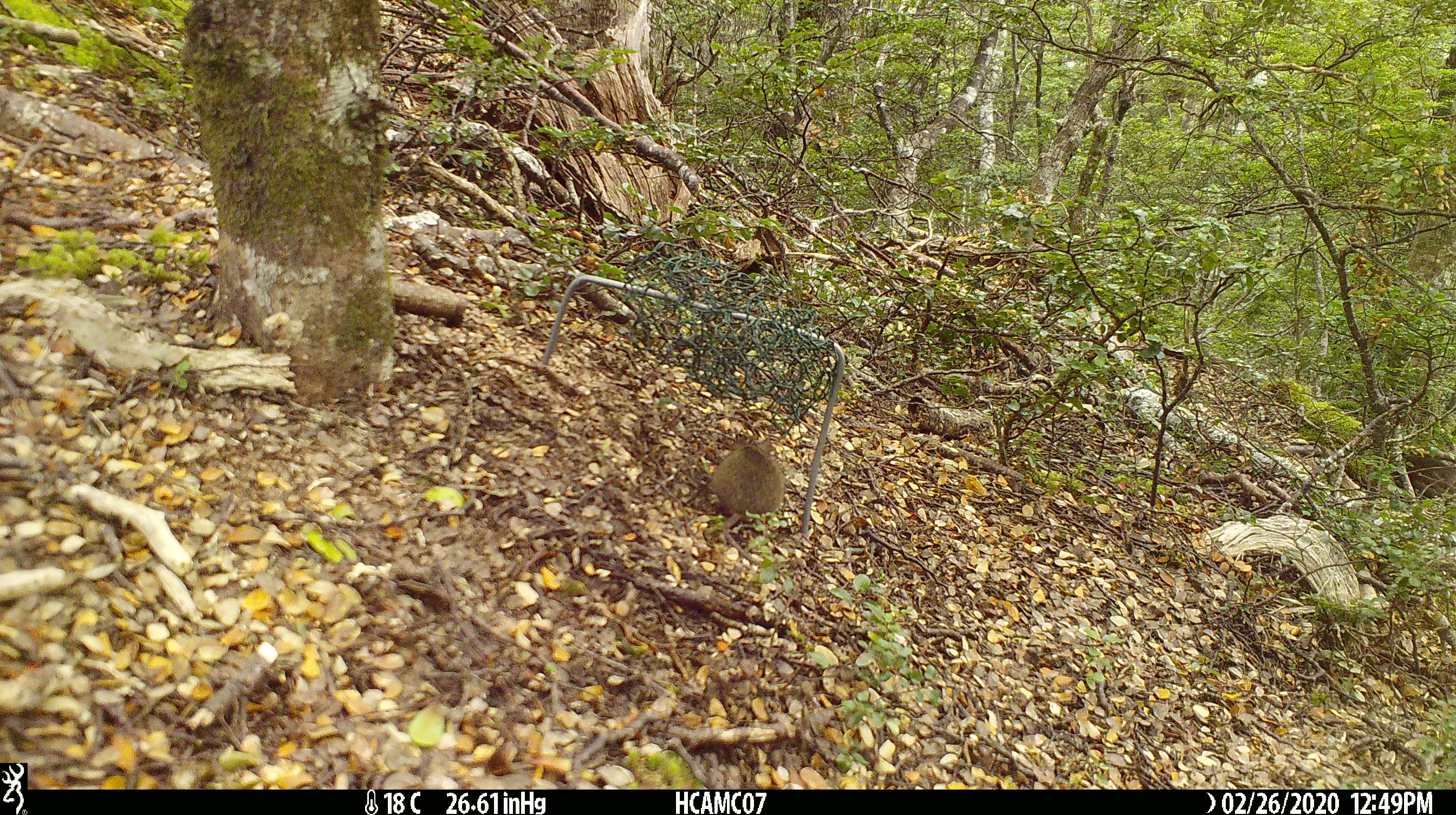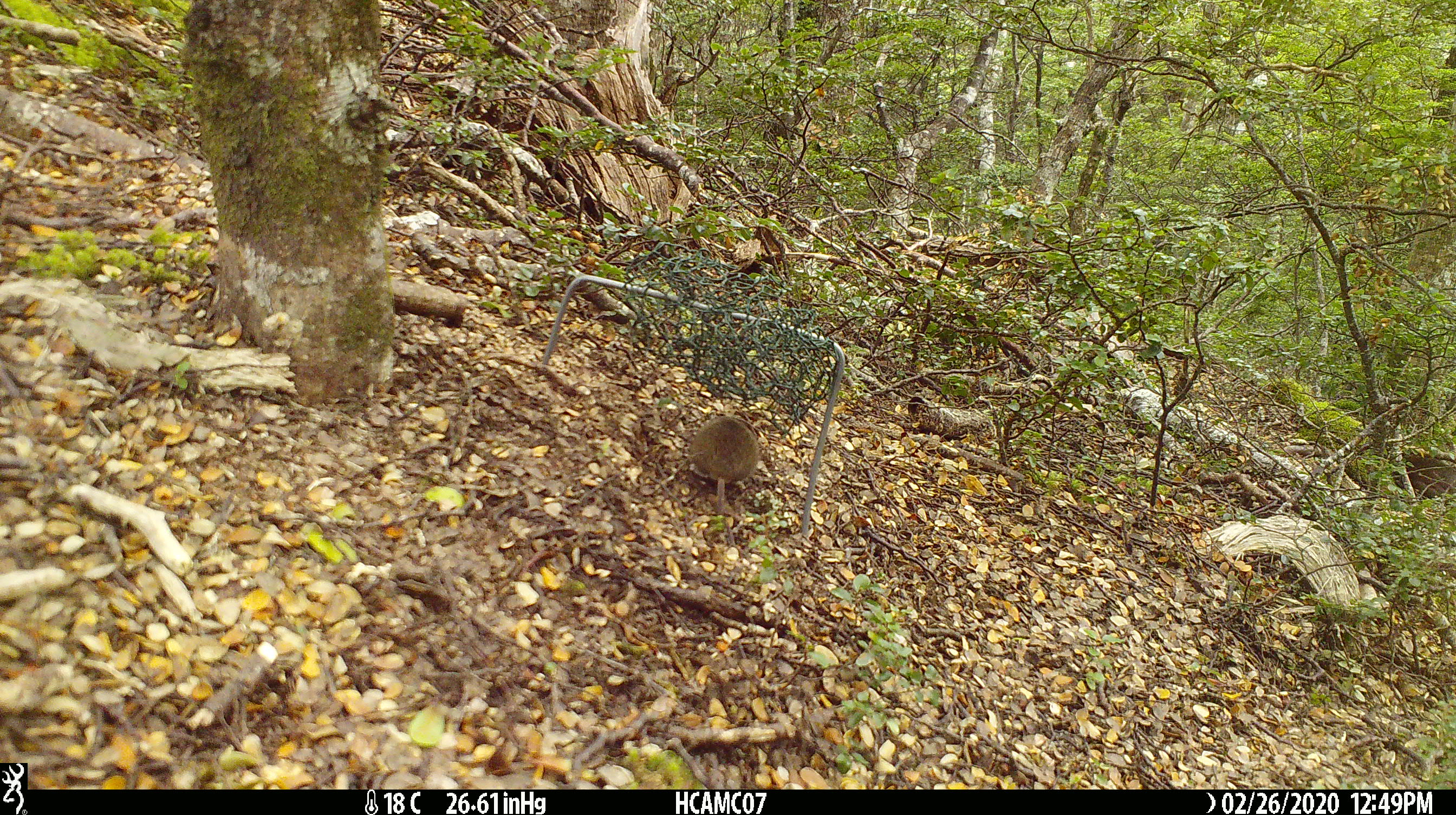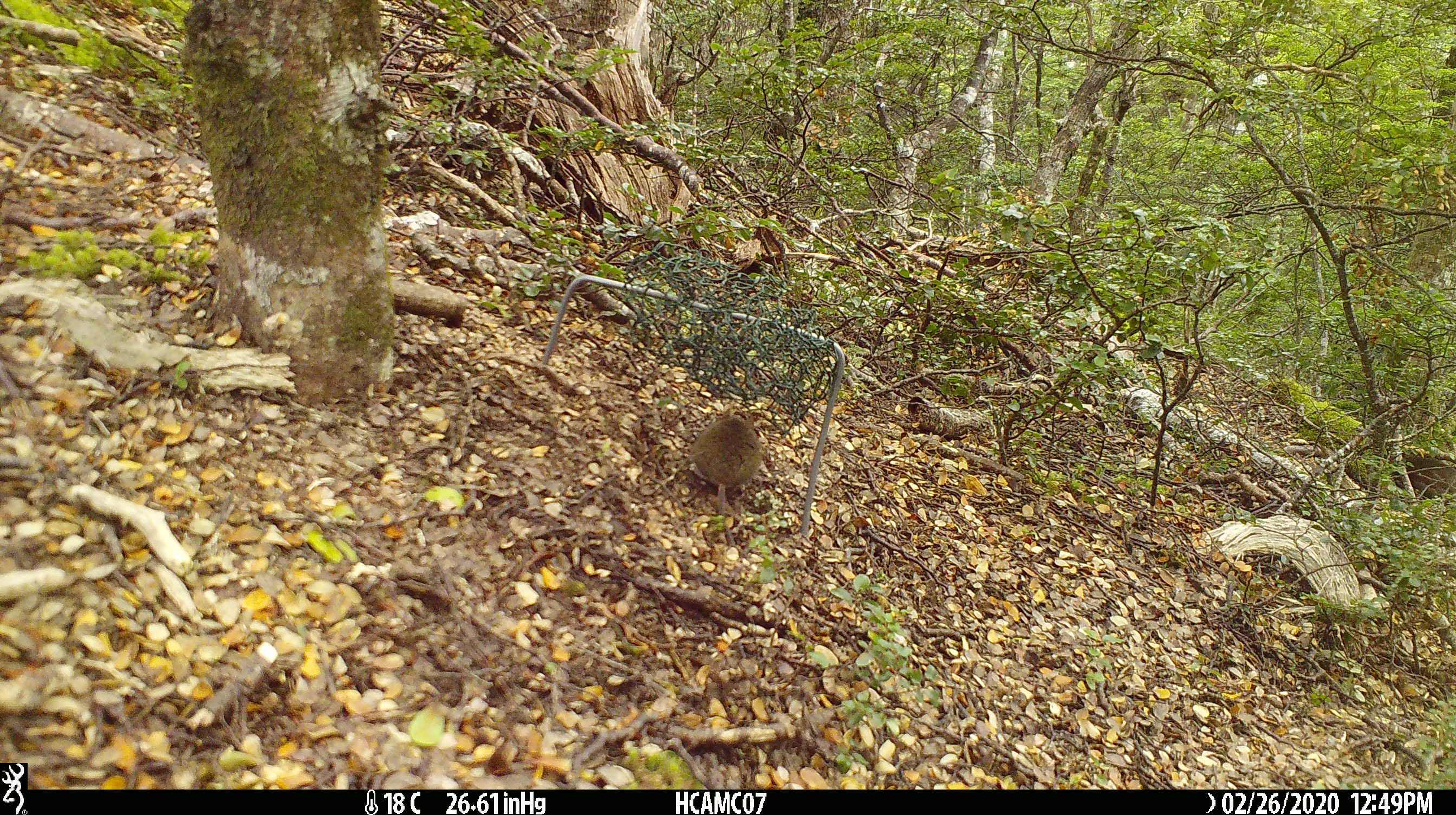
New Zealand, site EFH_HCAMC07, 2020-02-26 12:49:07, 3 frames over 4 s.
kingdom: Animalia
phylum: Chordata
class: Mammalia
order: Rodentia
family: Muridae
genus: Mus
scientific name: Mus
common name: mouse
Mouse (Mus).